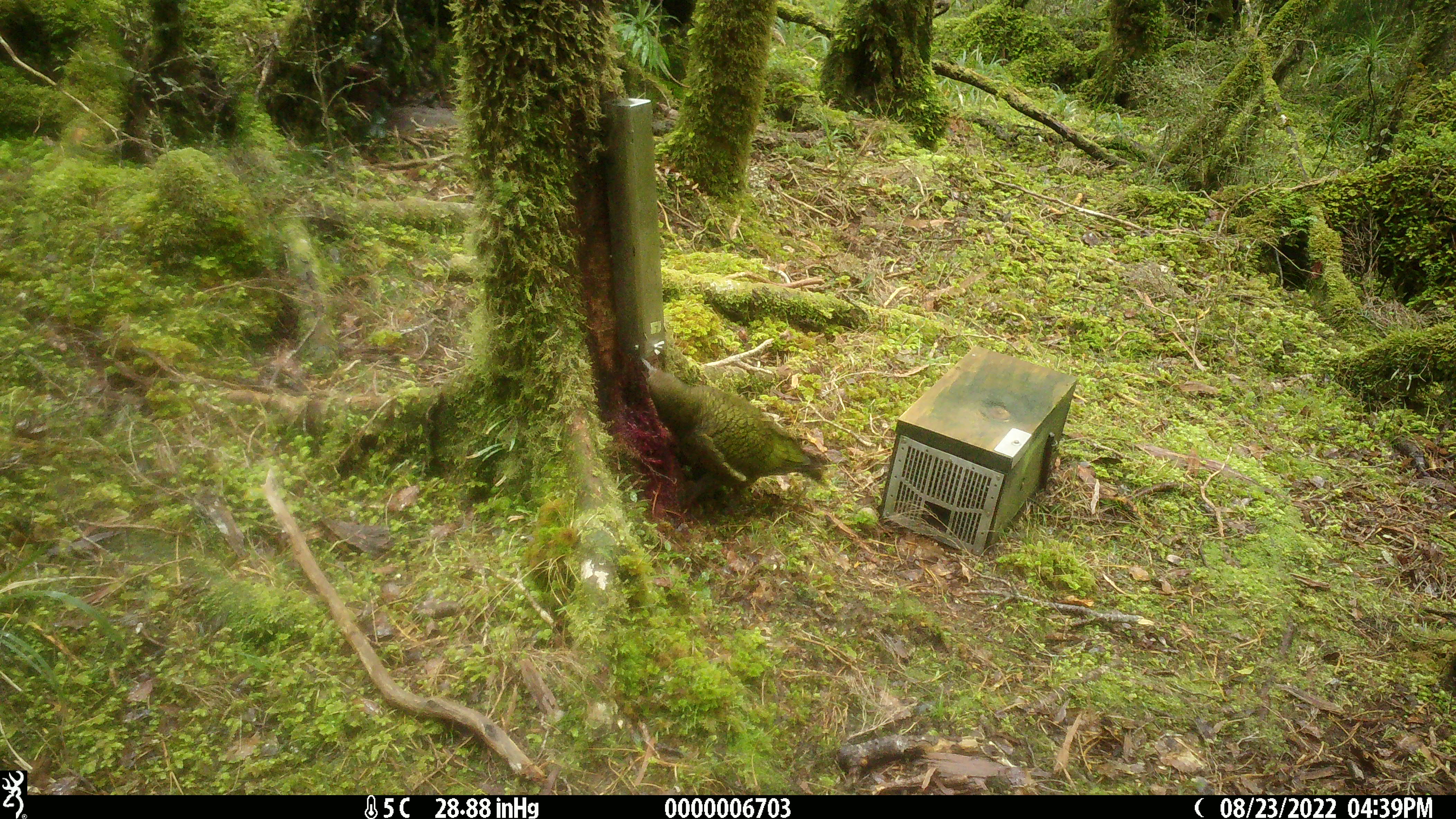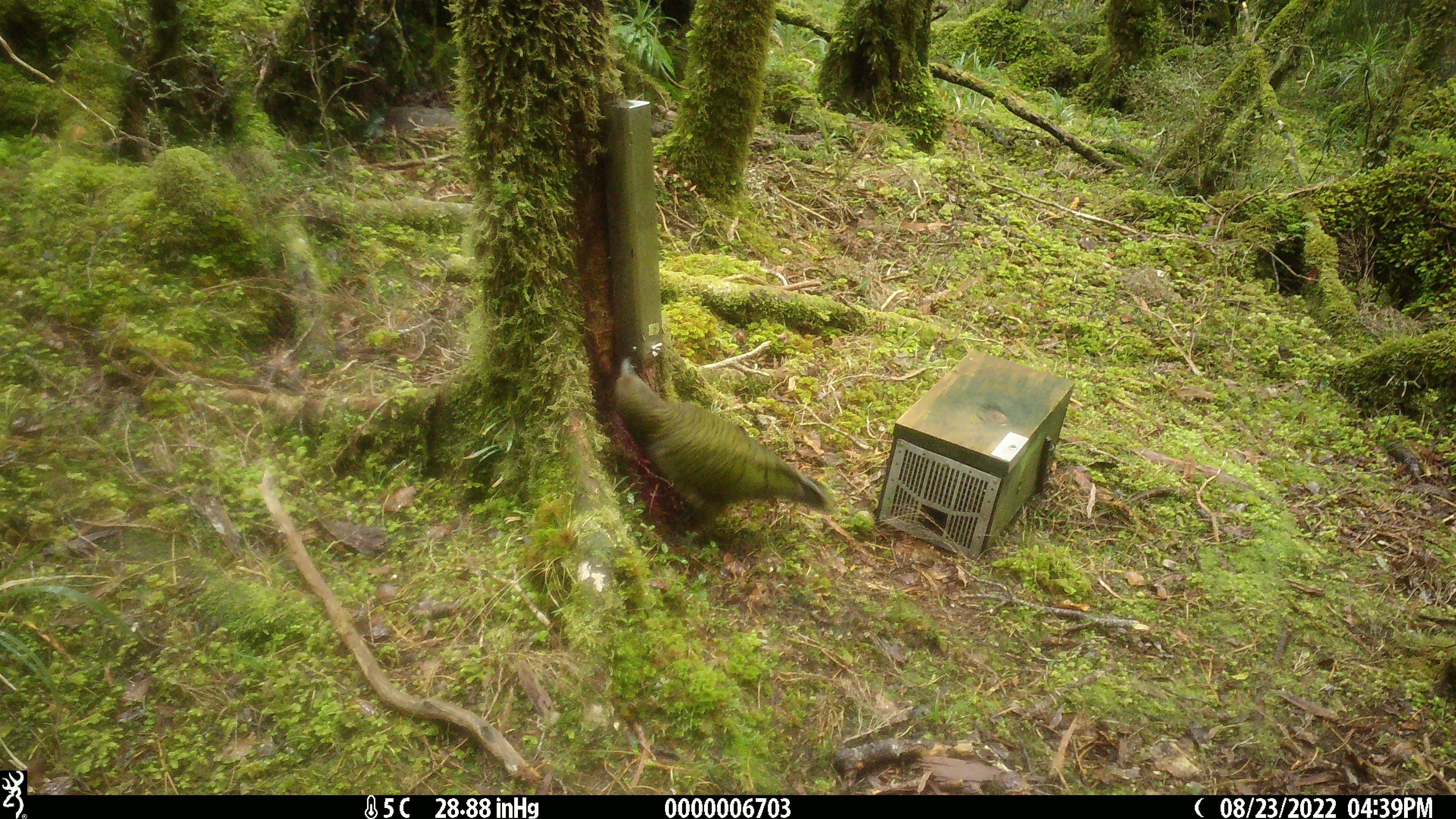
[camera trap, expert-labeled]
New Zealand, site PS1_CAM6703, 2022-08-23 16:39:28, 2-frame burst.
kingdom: Animalia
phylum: Chordata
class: Aves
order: Psittaciformes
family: Strigopidae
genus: Nestor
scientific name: Nestor notabilis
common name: kea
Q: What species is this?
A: Kea (Nestor notabilis).